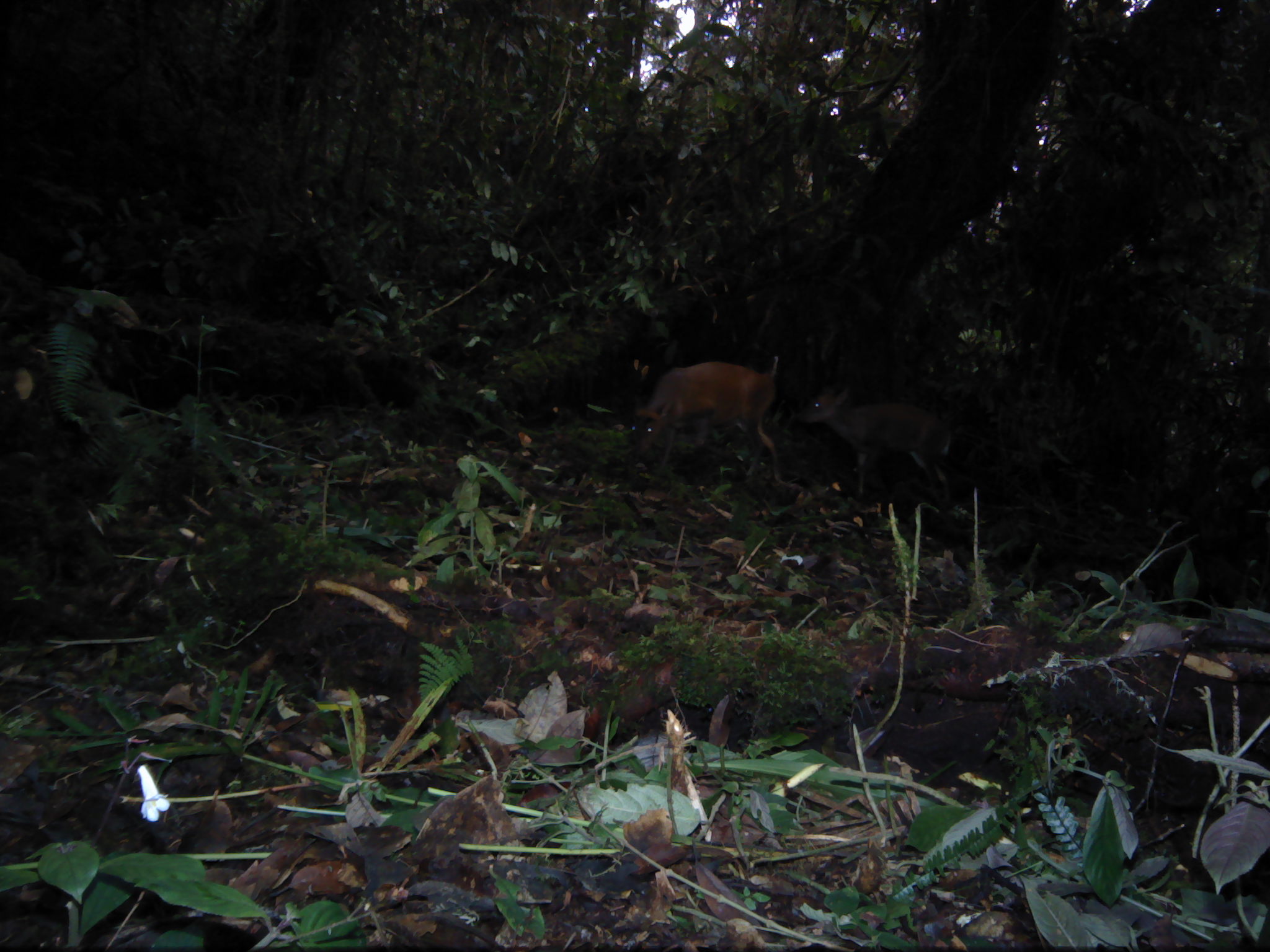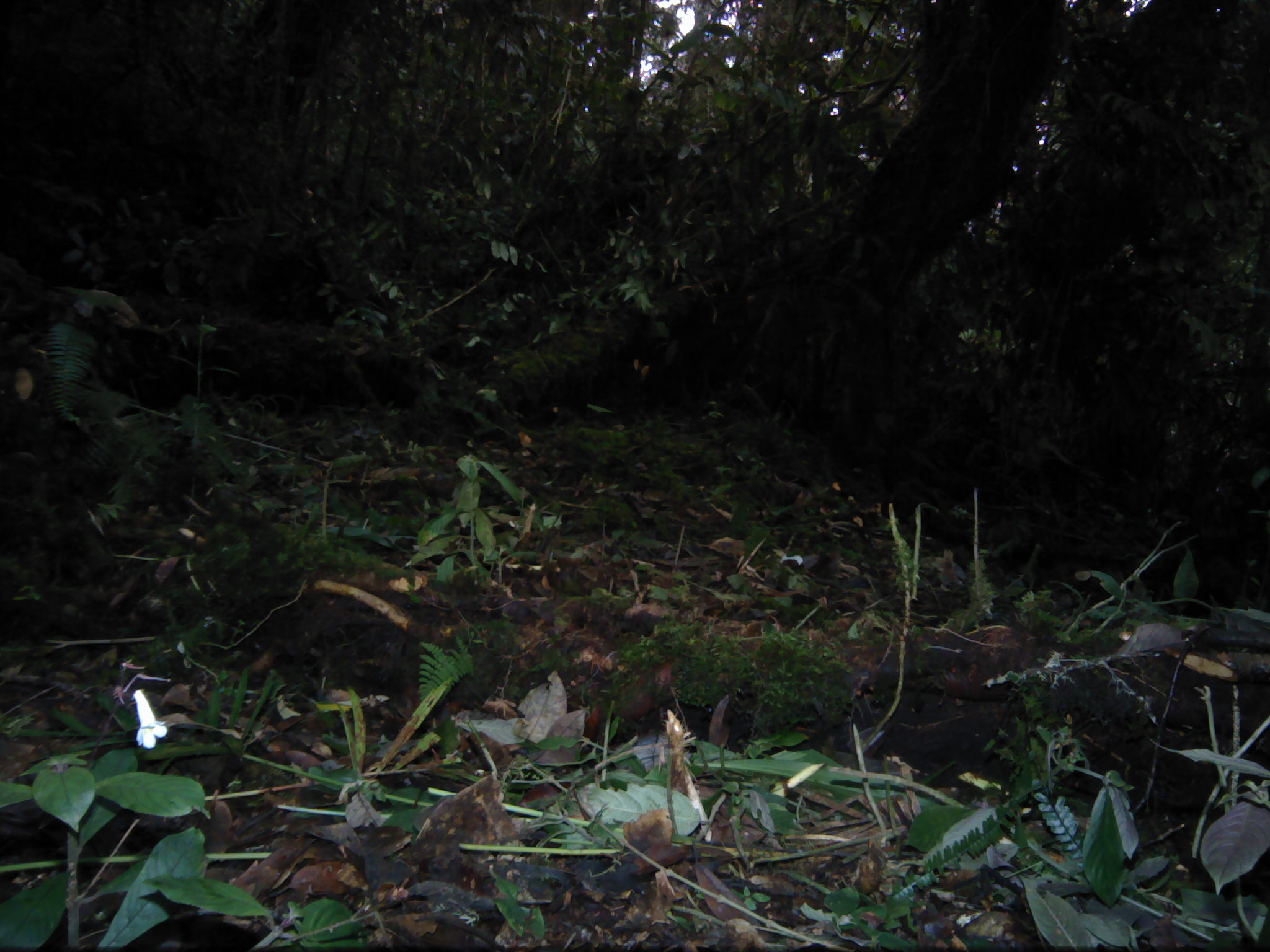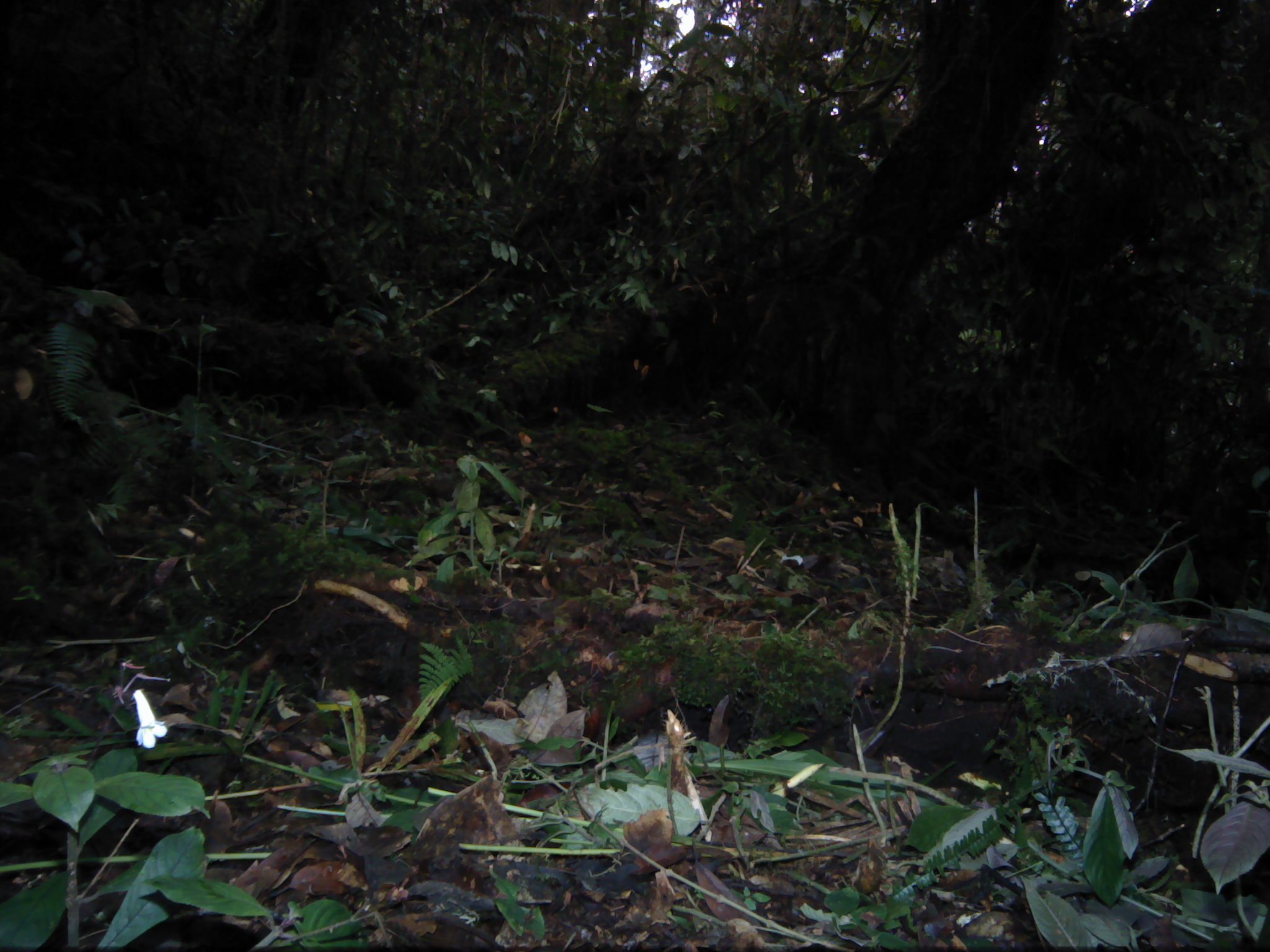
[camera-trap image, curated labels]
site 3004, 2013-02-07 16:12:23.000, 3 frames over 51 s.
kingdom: Animalia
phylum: Chordata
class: Mammalia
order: Artiodactyla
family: Cervidae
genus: Muntiacus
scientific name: Muntiacus muntjak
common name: southern red muntjac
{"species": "Muntiacus muntjak (southern red muntjac)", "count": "2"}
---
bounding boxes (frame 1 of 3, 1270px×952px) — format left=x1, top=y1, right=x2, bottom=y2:
muntiacus muntjak: left=628, top=355, right=784, bottom=487; left=794, top=384, right=957, bottom=504